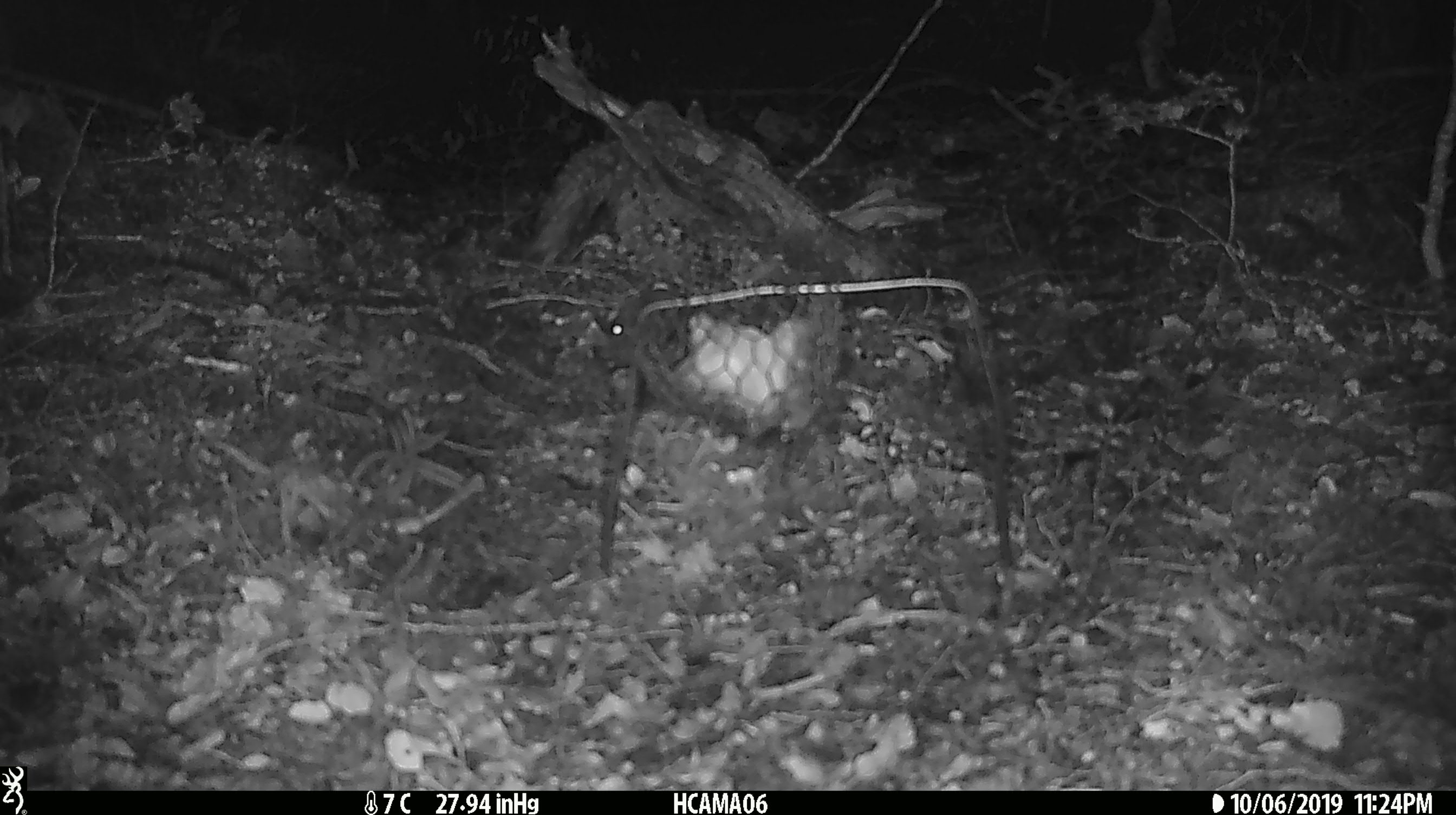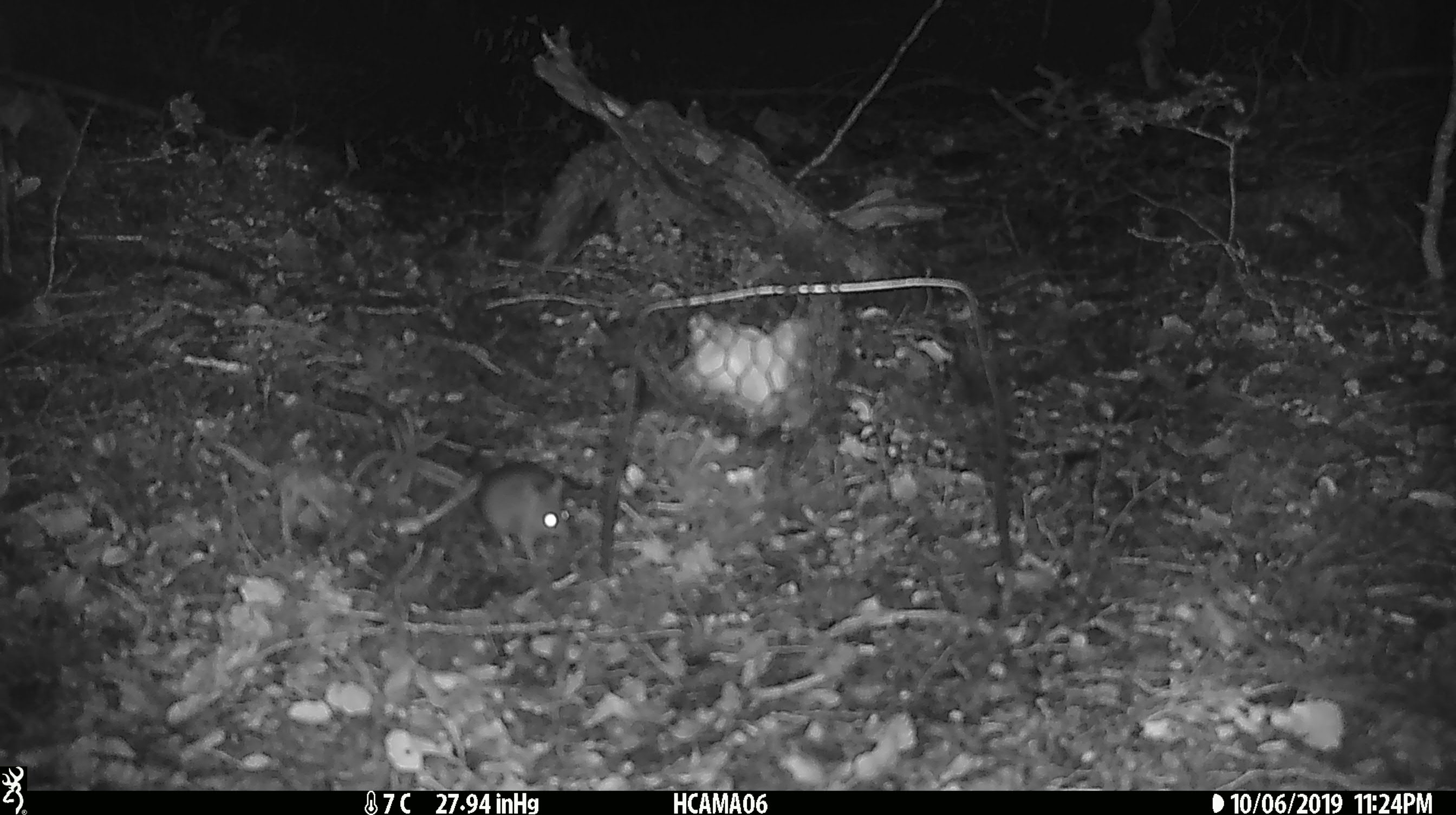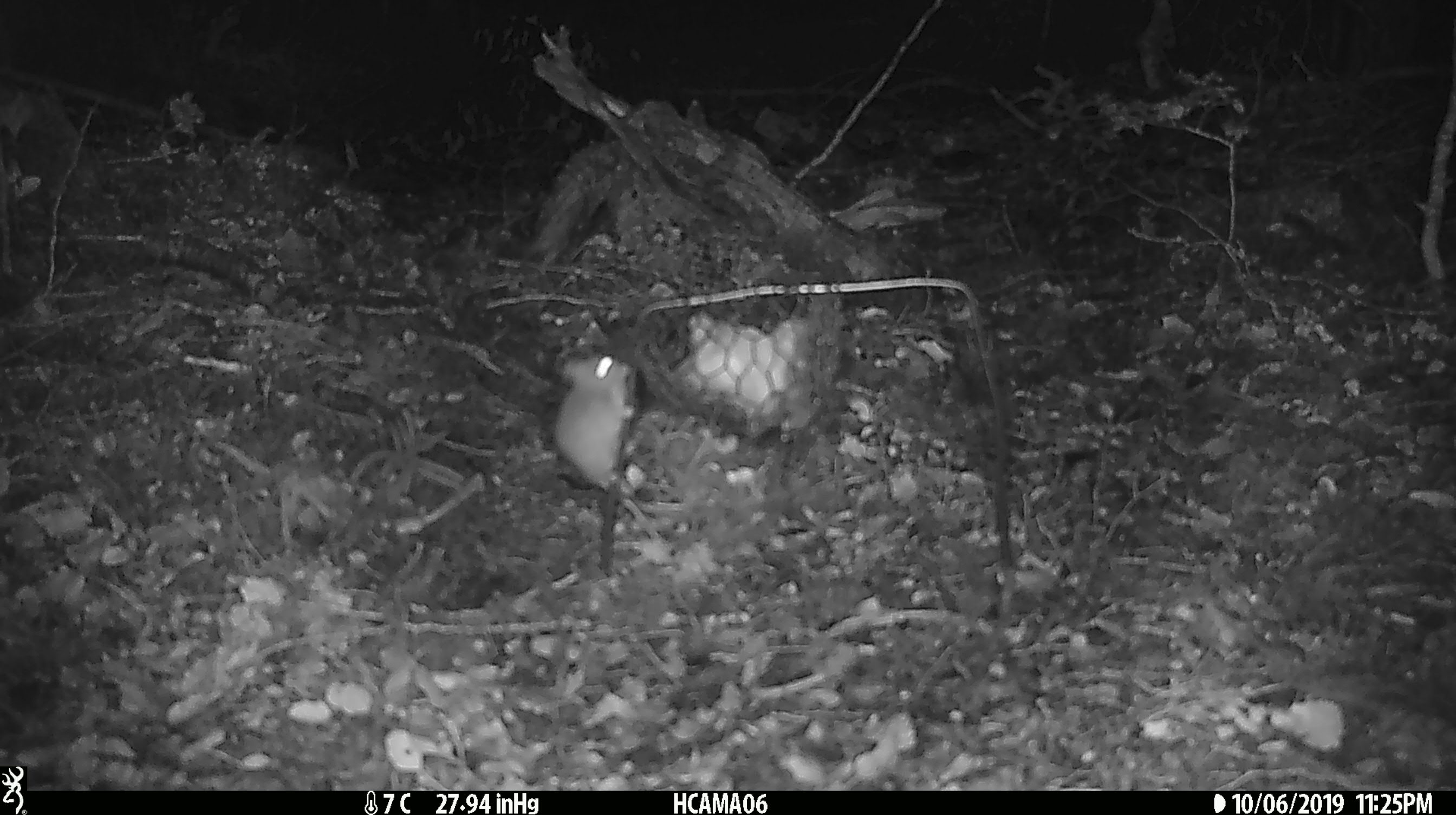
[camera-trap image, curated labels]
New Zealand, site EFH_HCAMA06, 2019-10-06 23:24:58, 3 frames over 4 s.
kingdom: Animalia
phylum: Chordata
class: Mammalia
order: Rodentia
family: Muridae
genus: Mus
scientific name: Mus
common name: mouse